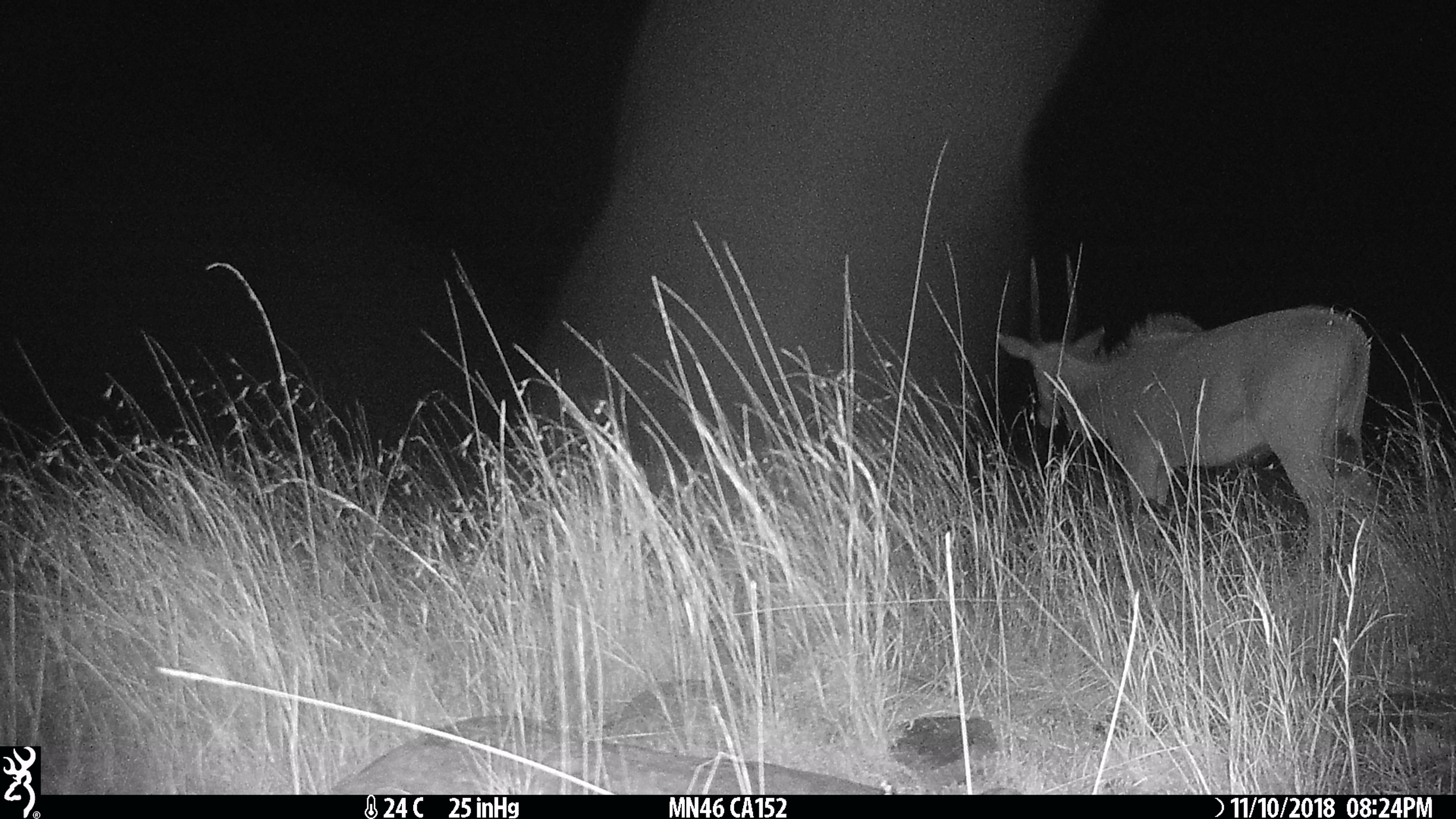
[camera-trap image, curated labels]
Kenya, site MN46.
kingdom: Animalia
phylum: Chordata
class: Mammalia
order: Artiodactyla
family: Bovidae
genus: Tragelaphus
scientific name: Tragelaphus oryx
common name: eland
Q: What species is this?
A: Eland (Tragelaphus oryx).